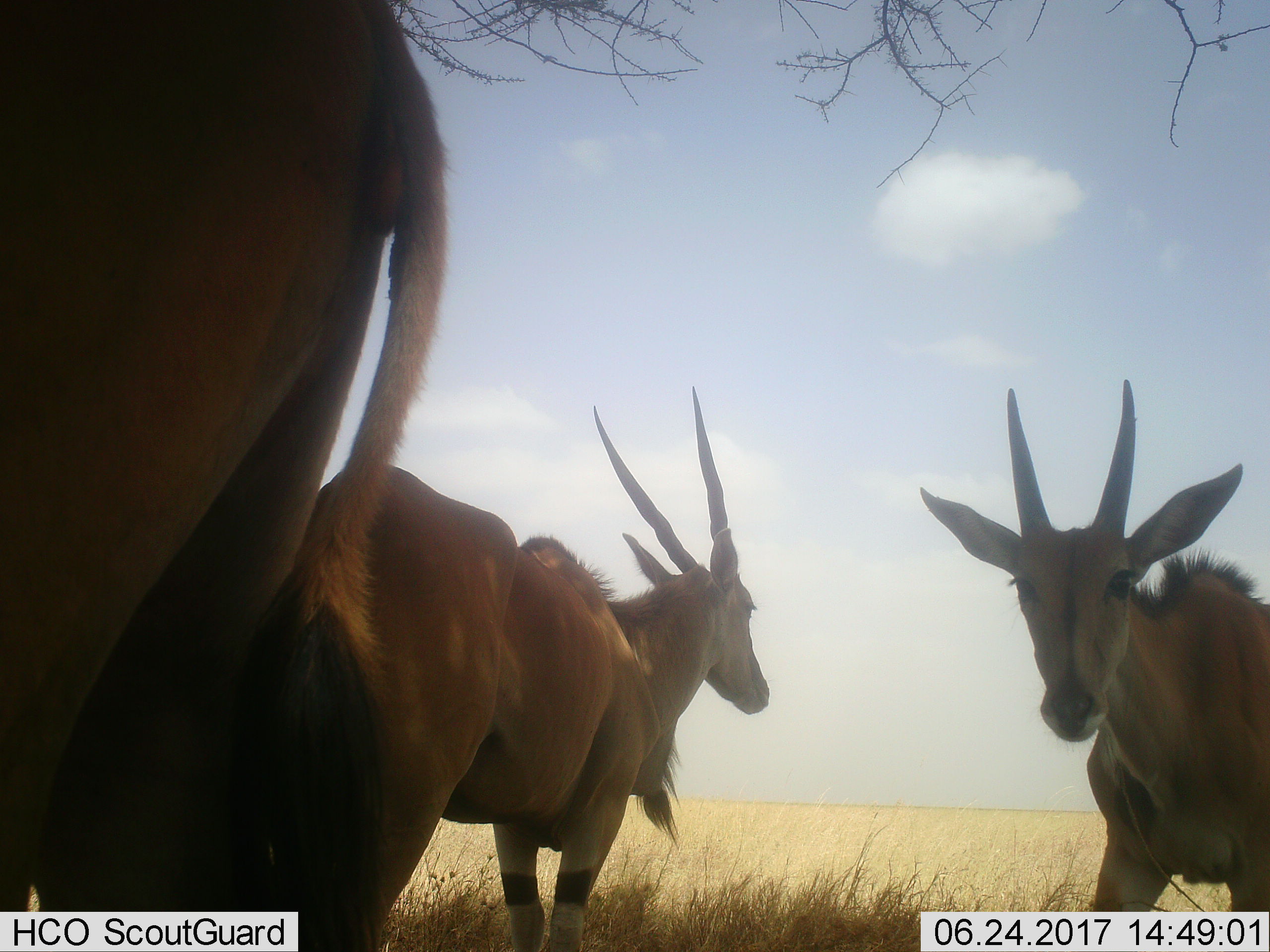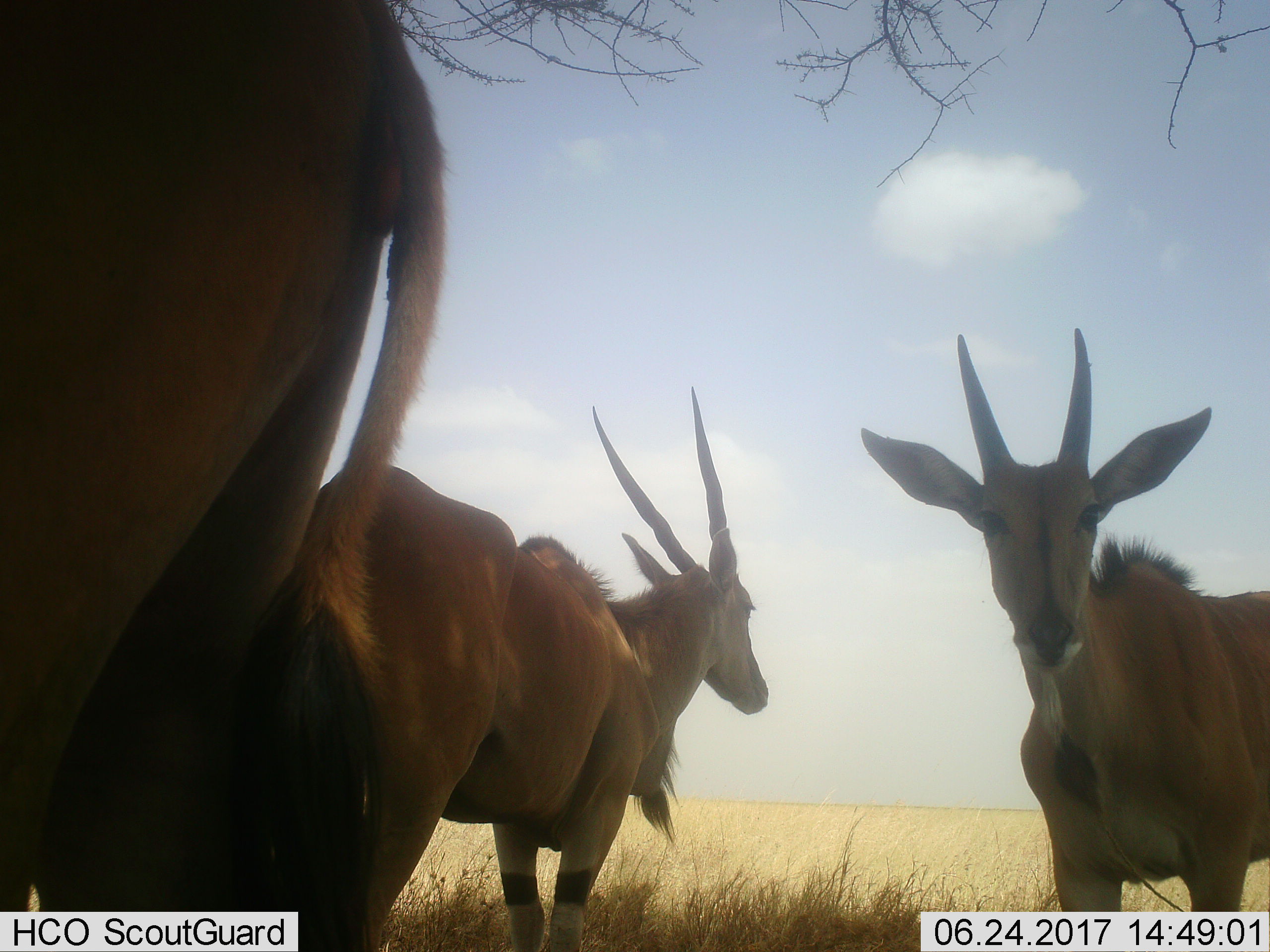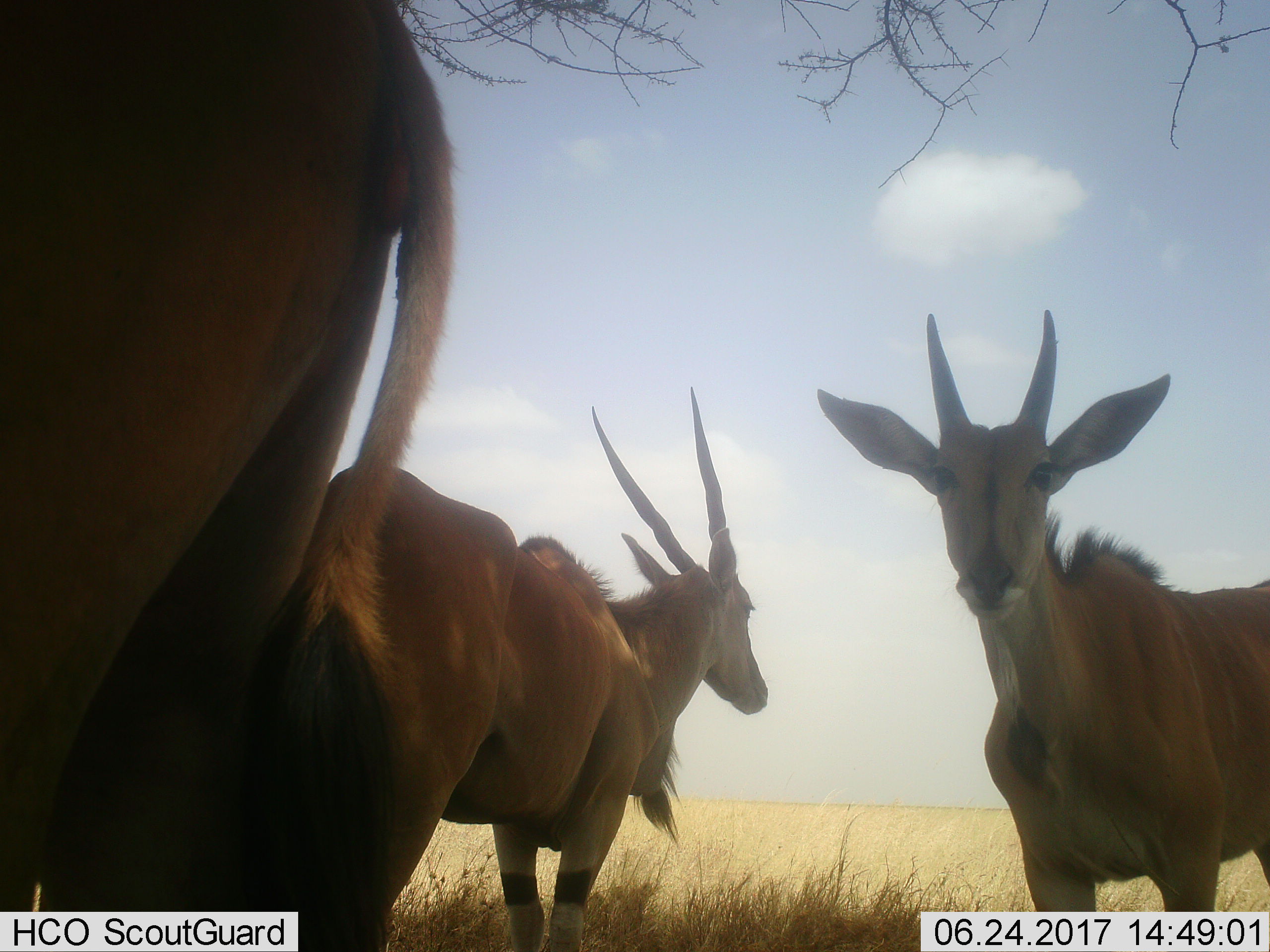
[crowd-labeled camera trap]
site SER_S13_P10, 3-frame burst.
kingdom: Animalia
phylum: Chordata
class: Mammalia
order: Artiodactyla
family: Bovidae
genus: Tragelaphus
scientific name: Tragelaphus oryx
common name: eland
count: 3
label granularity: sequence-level